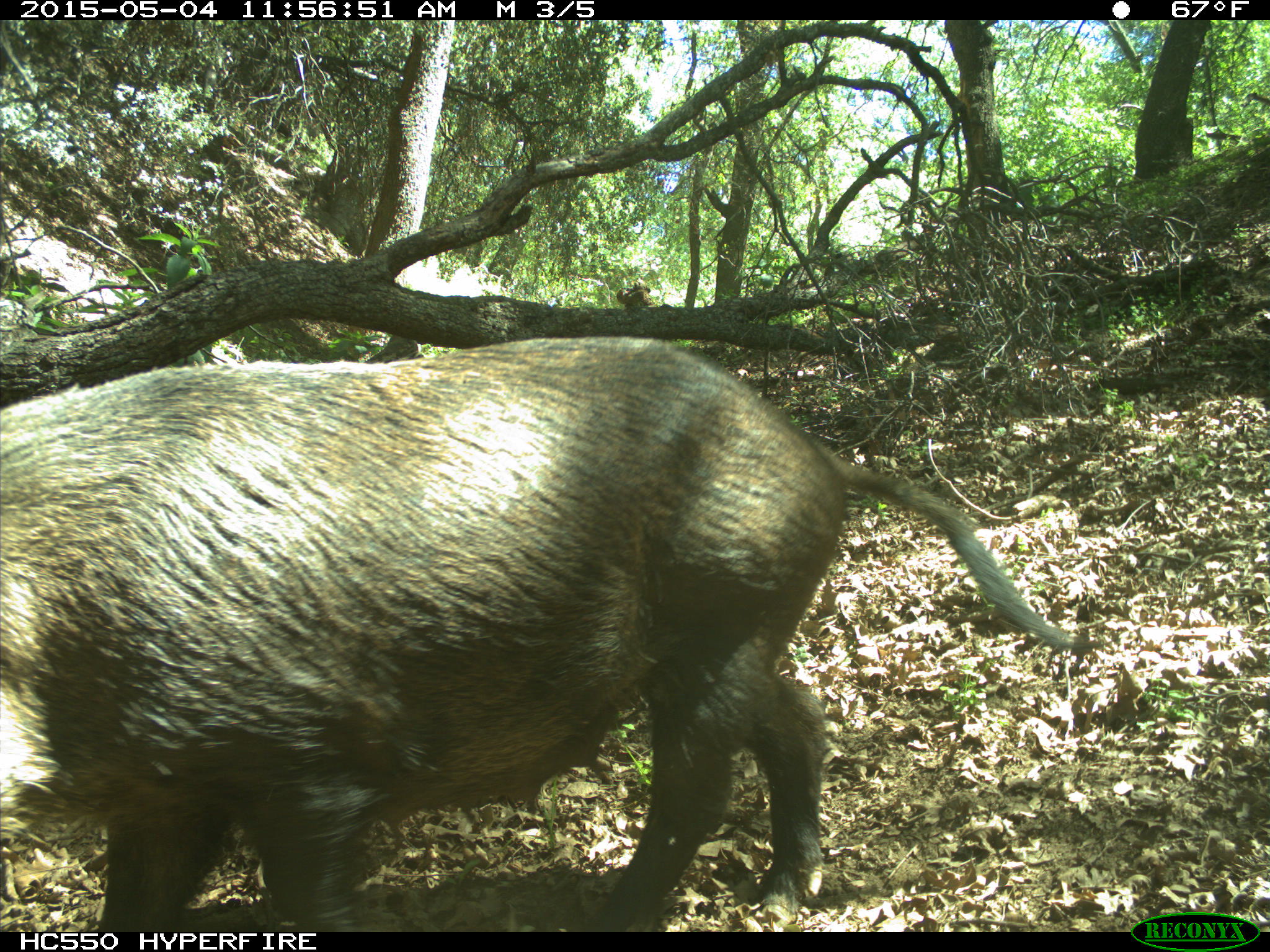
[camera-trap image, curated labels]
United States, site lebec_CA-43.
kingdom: Animalia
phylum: Chordata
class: Mammalia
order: Artiodactyla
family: Suidae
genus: Sus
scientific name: Sus scrofa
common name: wild boar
Sus scrofa (wild boar).